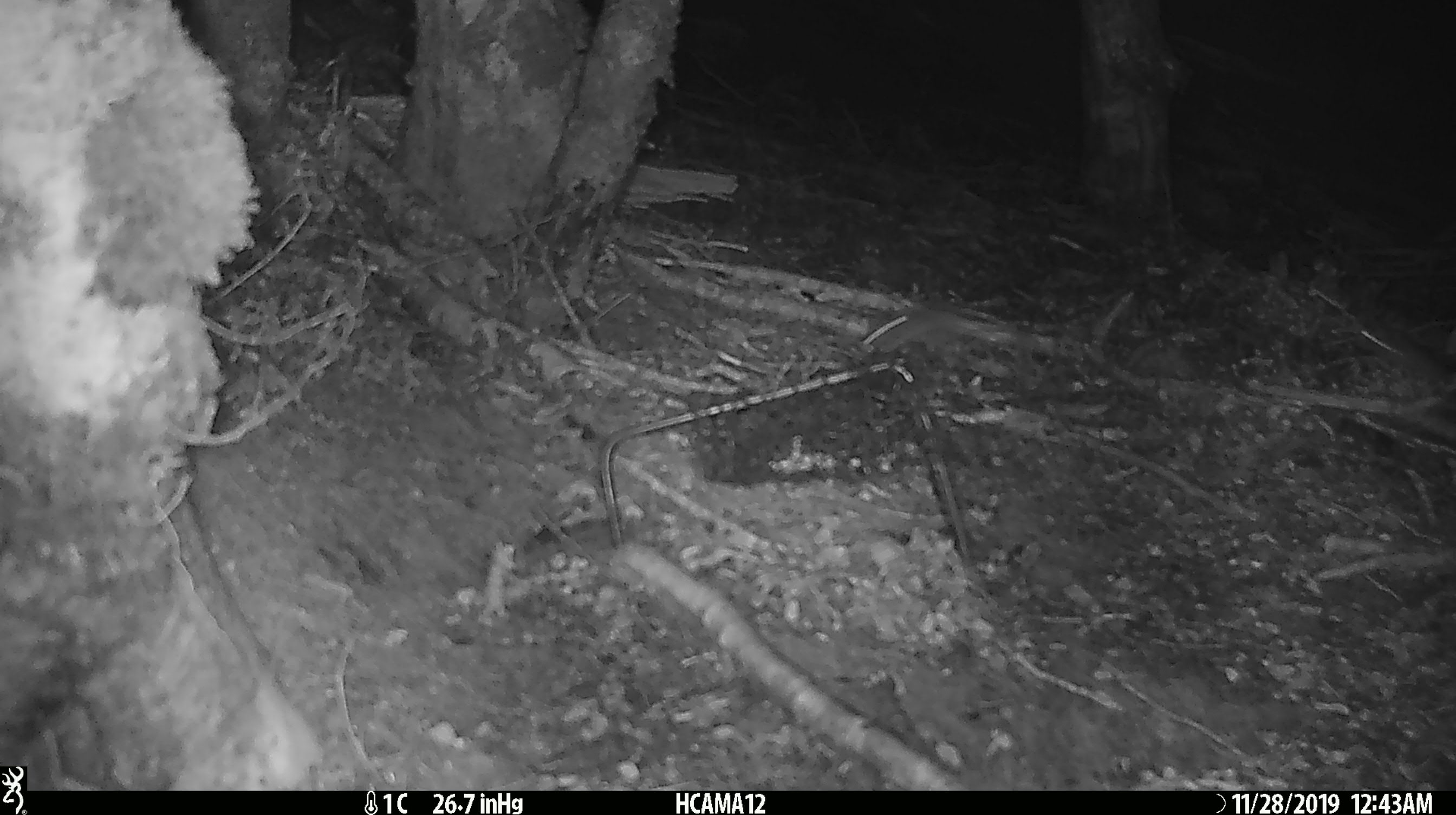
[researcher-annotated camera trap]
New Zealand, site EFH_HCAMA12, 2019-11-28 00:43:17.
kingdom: Animalia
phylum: Chordata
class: Mammalia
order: Rodentia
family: Muridae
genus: Mus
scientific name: Mus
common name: mouse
Mouse (Mus).